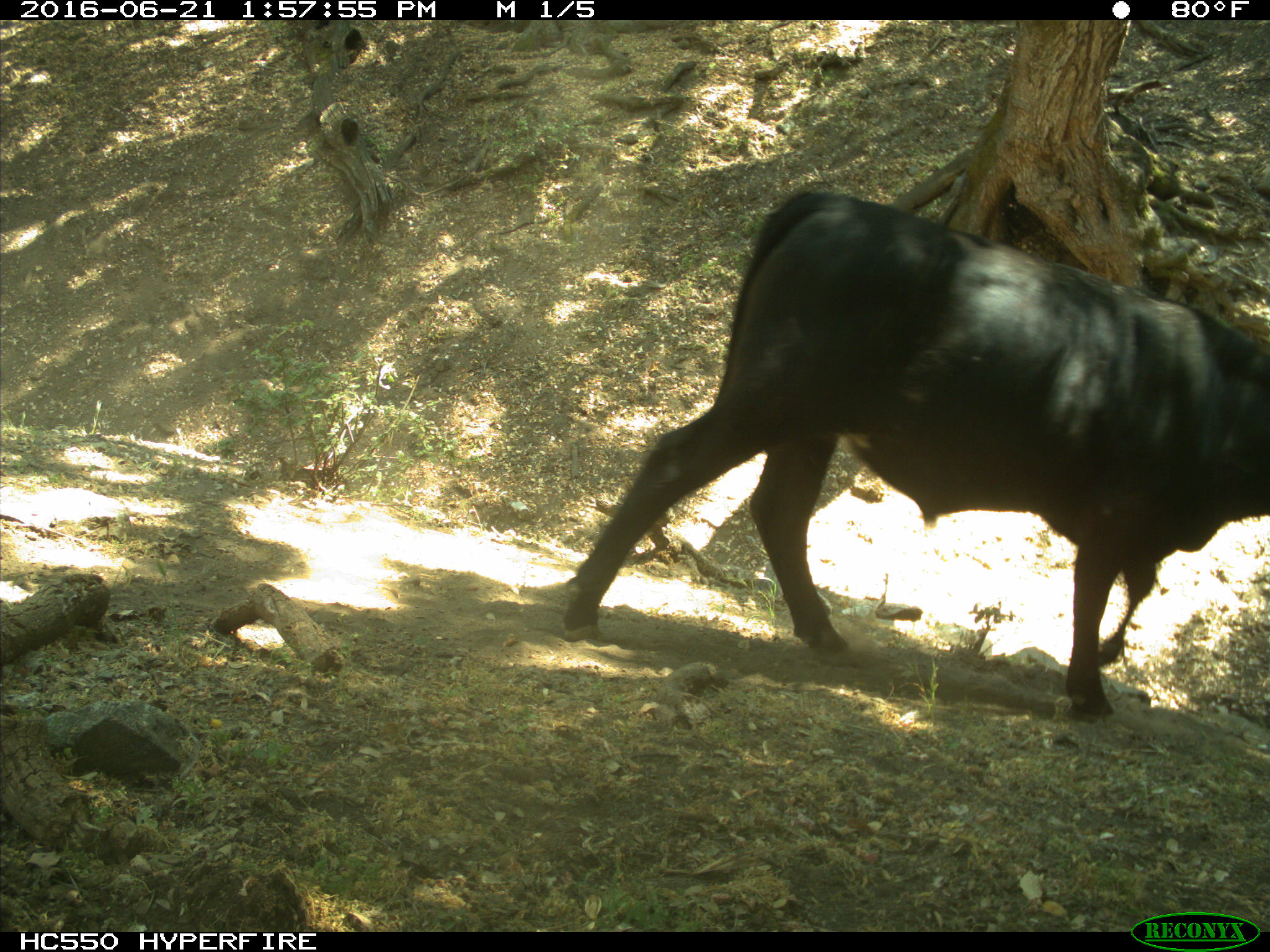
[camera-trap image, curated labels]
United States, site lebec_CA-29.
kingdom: Animalia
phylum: Chordata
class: Mammalia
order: Artiodactyla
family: Bovidae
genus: Bos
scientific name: Bos taurus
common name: domestic cow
Bos taurus (domestic cow).